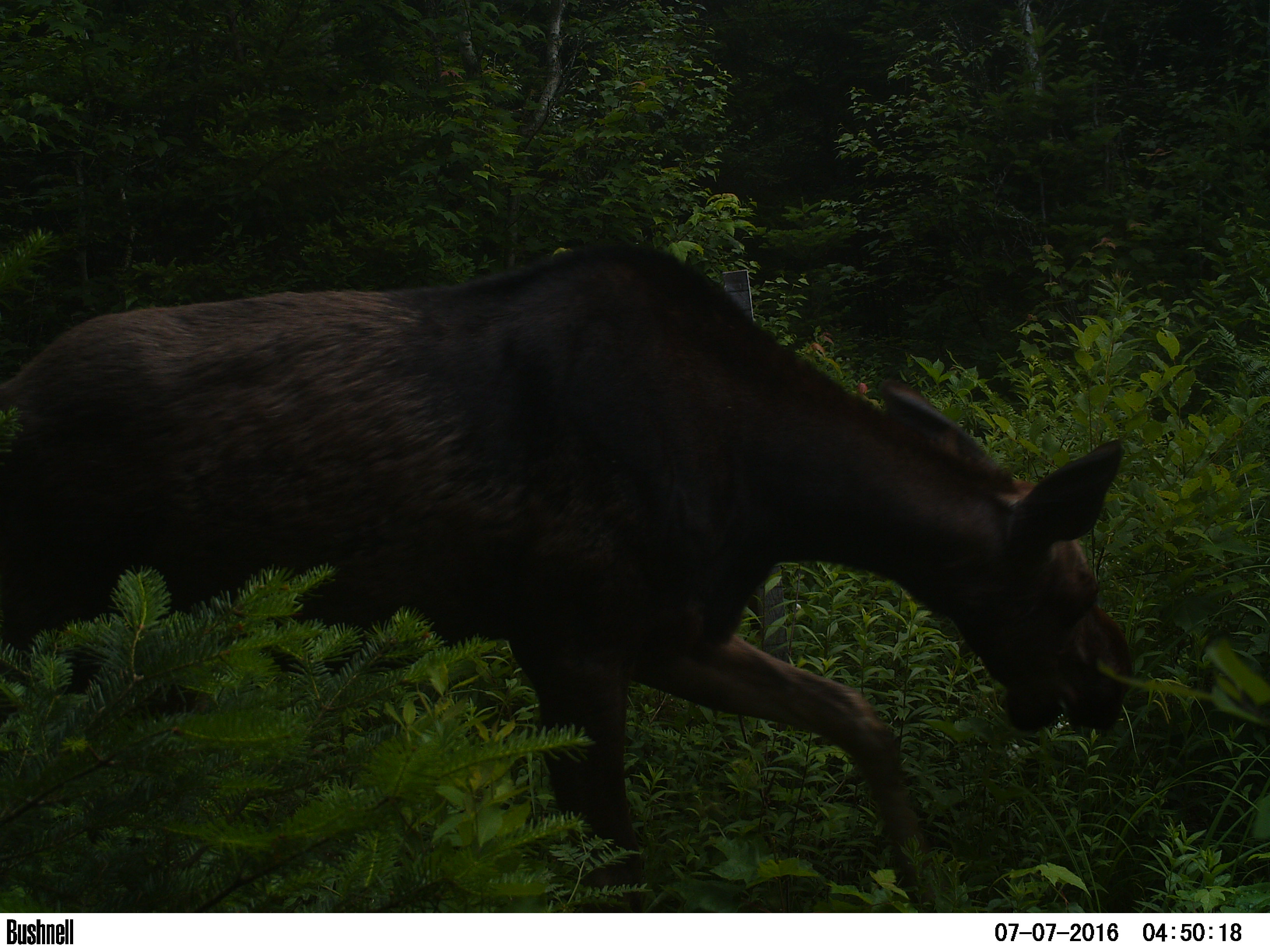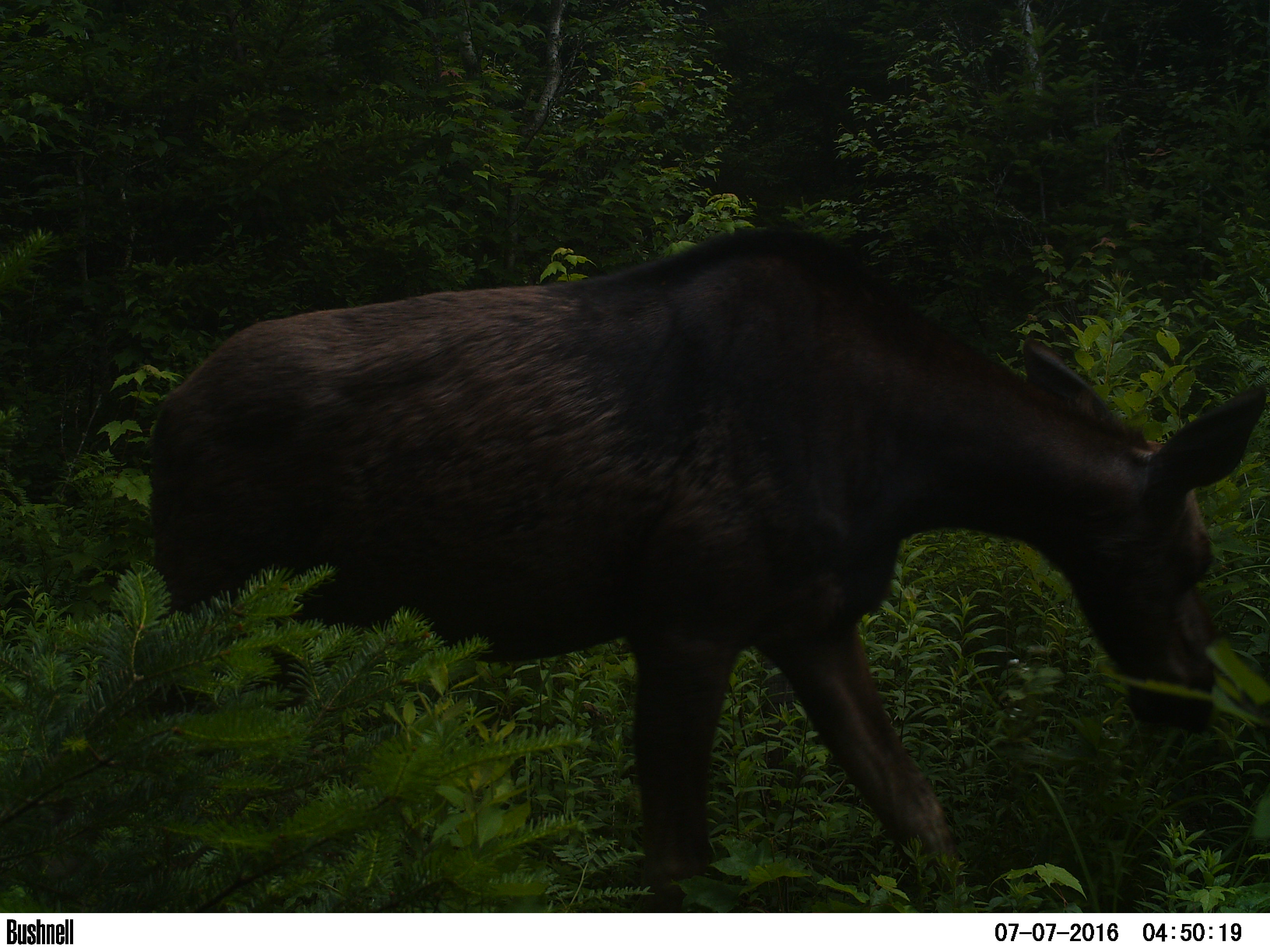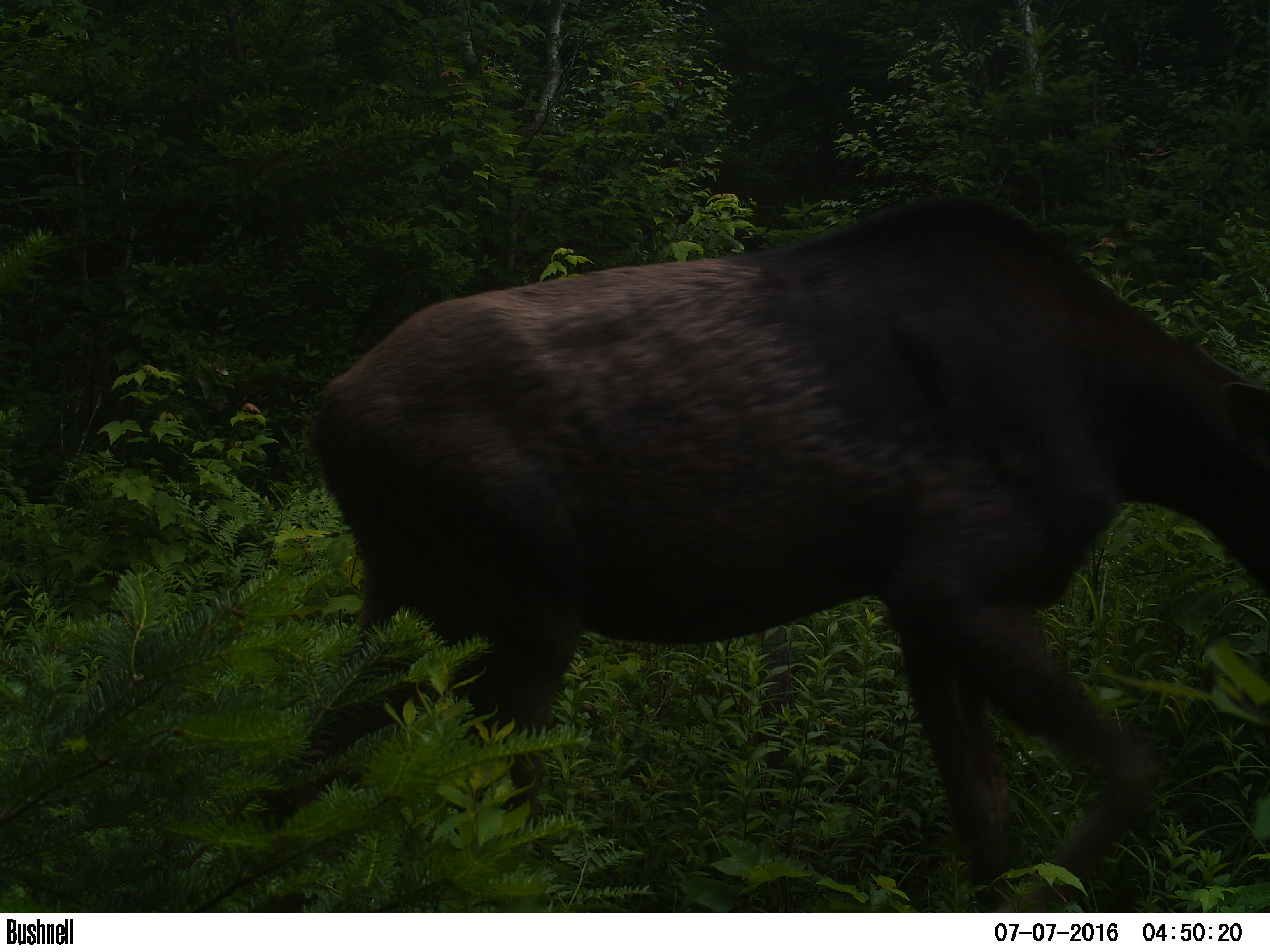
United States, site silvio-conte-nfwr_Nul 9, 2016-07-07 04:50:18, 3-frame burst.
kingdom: Animalia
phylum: Chordata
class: Mammalia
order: Artiodactyla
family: Cervidae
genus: Alces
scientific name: Alces alces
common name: moose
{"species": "moose (Alces alces)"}